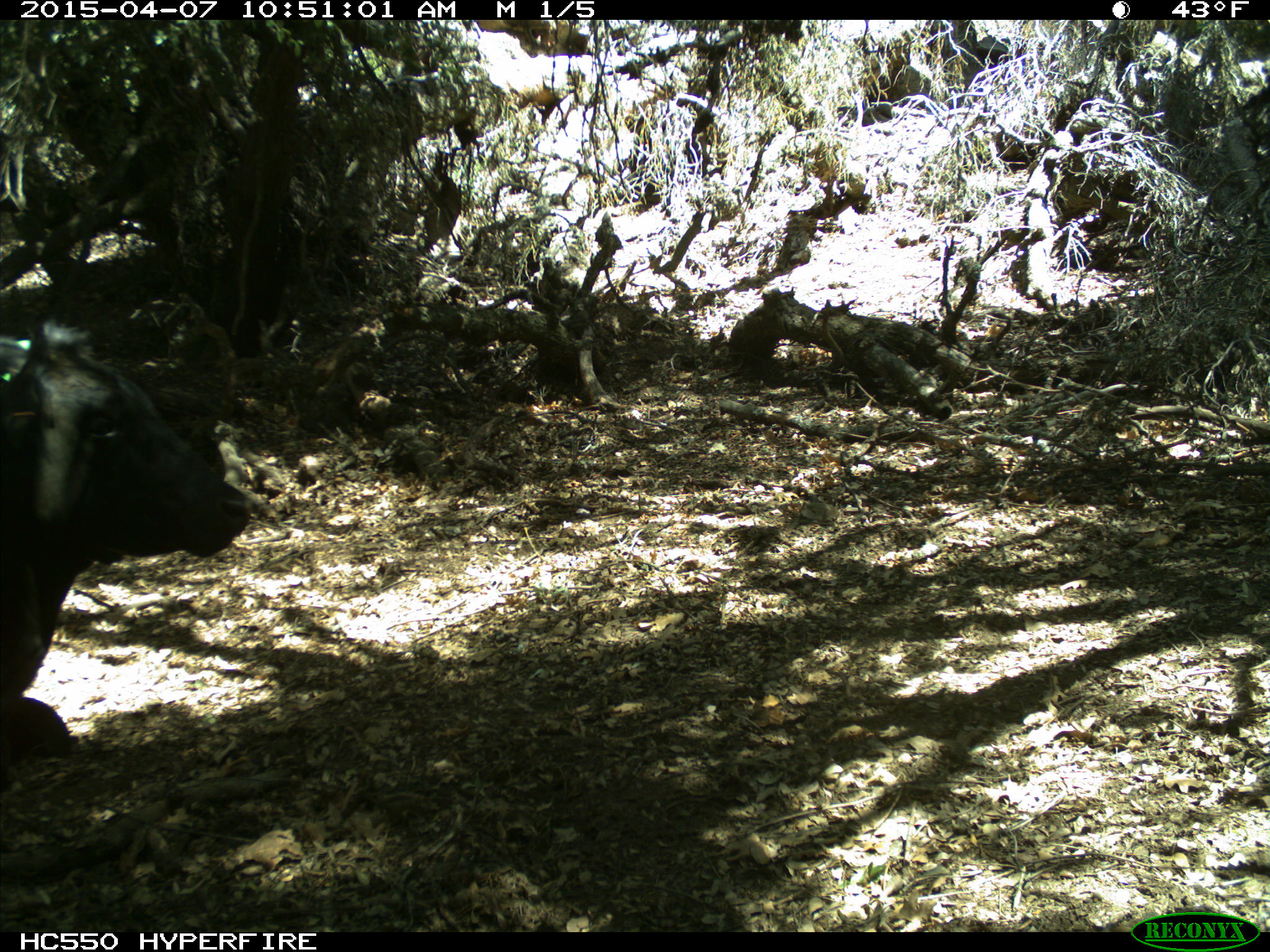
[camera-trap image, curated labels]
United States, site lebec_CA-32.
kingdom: Animalia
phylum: Chordata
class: Mammalia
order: Artiodactyla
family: Bovidae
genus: Bos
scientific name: Bos taurus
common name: domestic cow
Bos taurus (domestic cow).